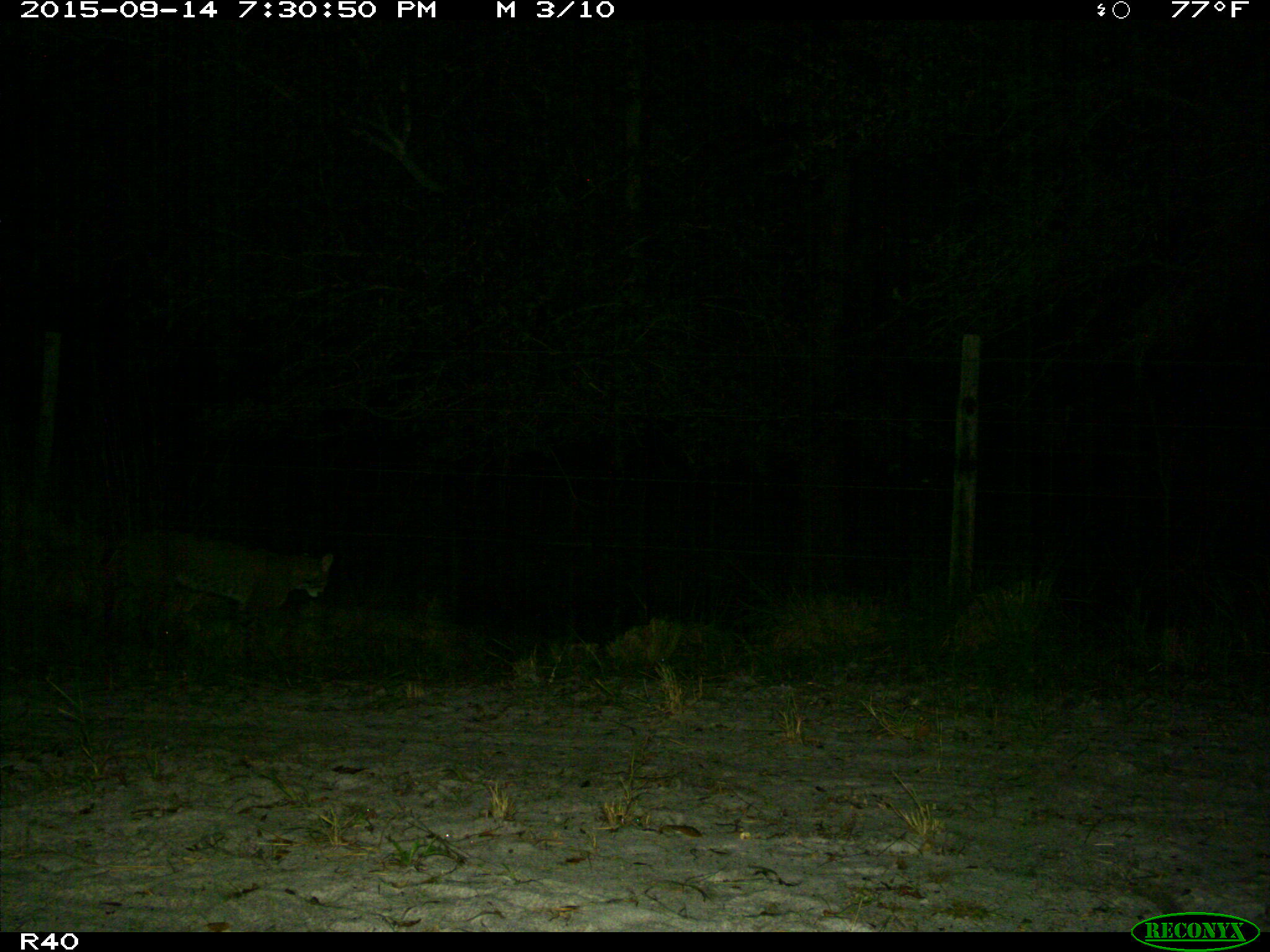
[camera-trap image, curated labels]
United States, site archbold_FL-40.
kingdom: Animalia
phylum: Chordata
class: Mammalia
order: Carnivora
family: Felidae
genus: Lynx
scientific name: Lynx rufus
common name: bobcat